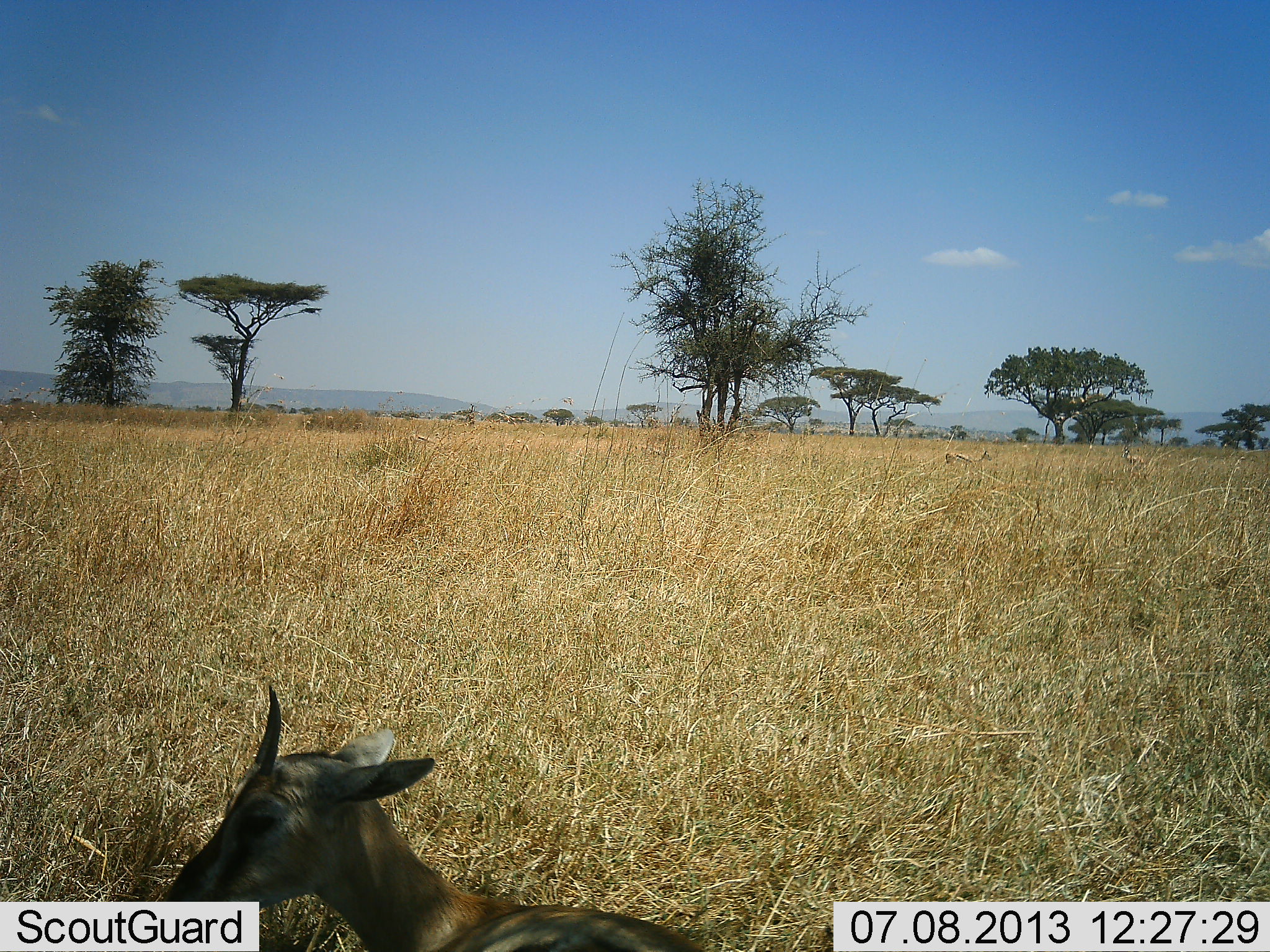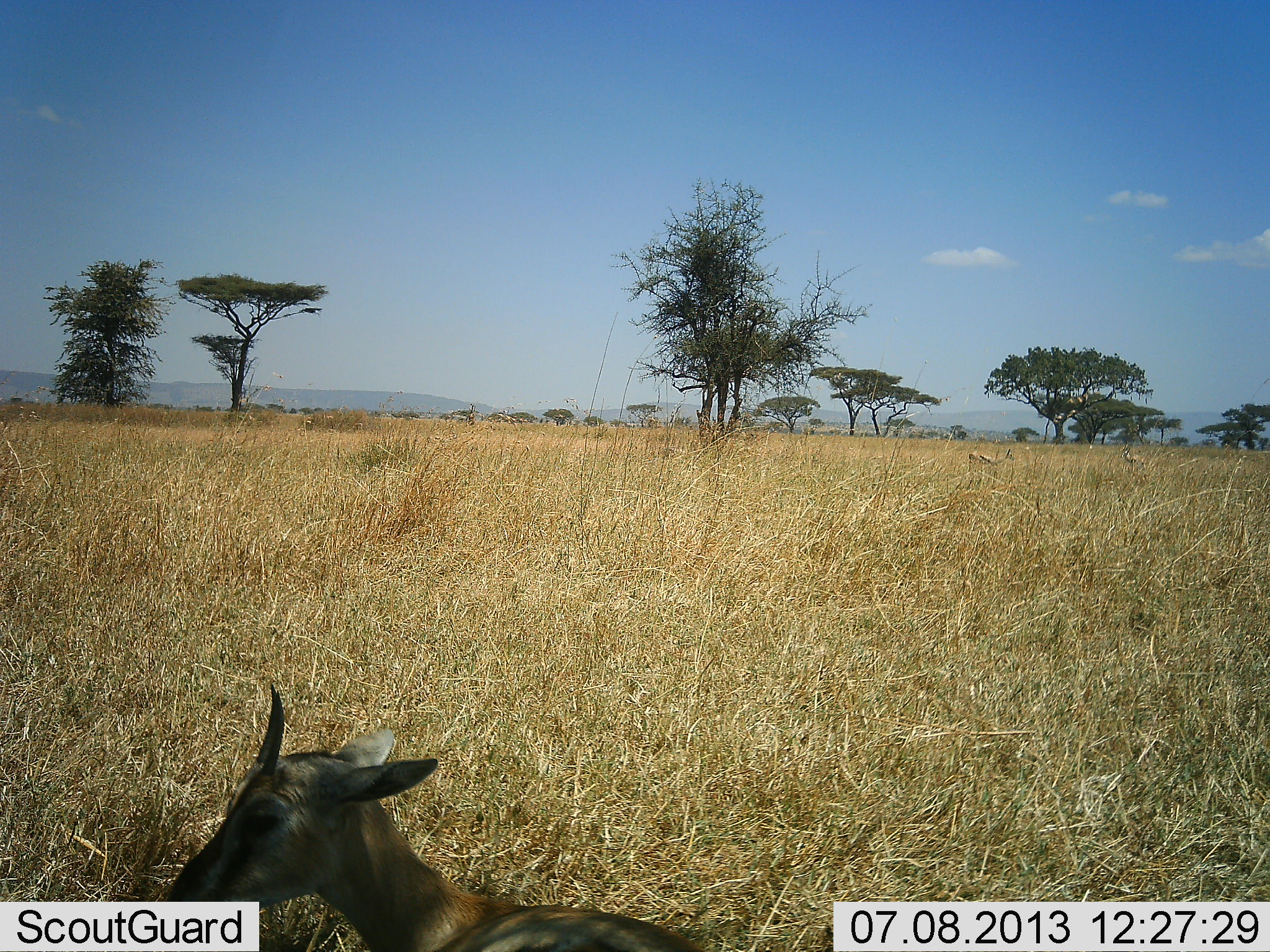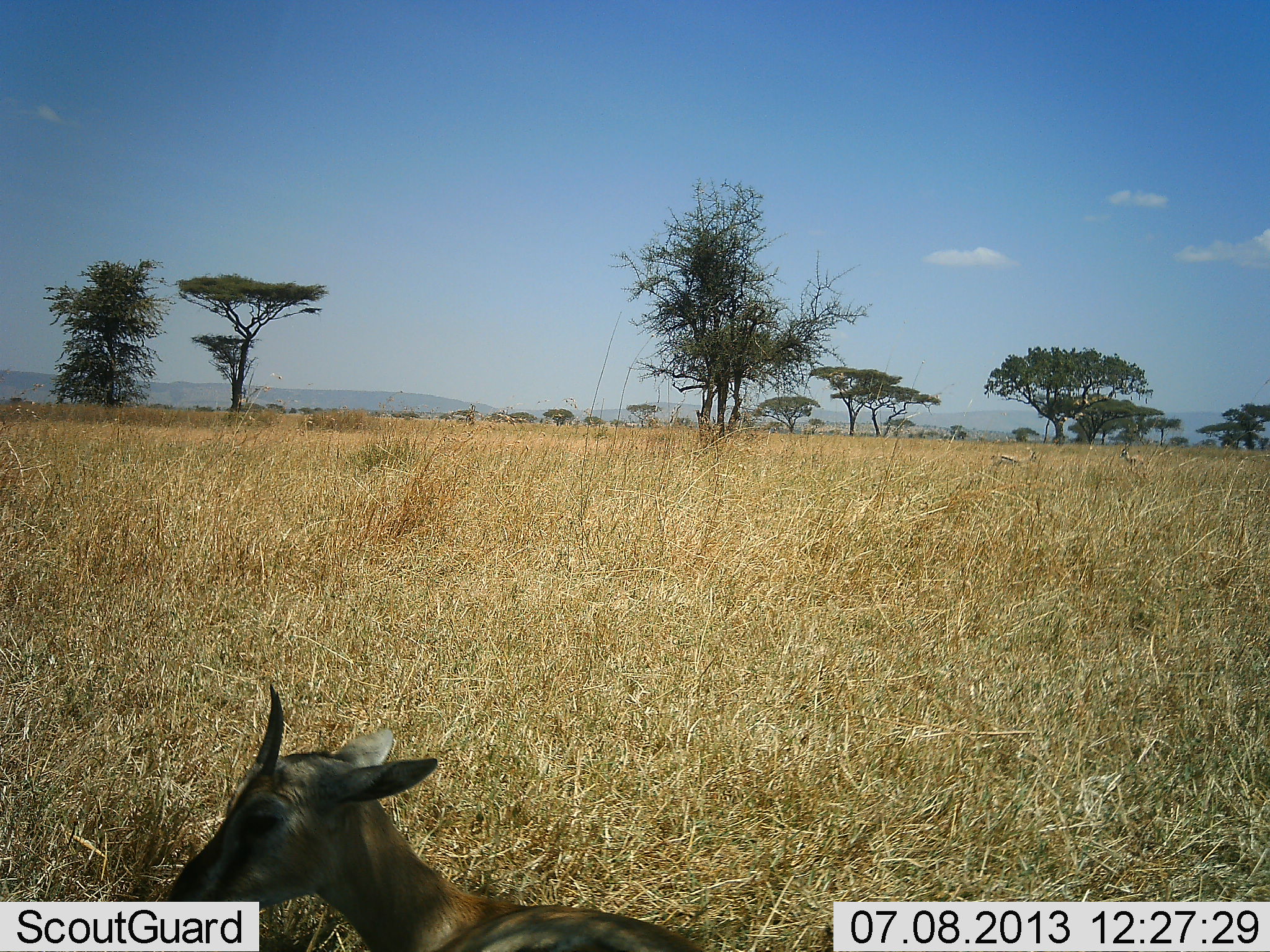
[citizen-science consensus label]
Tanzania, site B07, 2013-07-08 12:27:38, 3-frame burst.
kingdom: Animalia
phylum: Chordata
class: Mammalia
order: Artiodactyla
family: Bovidae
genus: Eudorcas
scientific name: Eudorcas thomsonii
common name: thomson's gazelle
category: gazellethomsons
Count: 1.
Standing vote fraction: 55%.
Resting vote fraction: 55%.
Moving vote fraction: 20%.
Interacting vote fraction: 0%.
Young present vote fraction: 5%.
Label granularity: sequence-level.